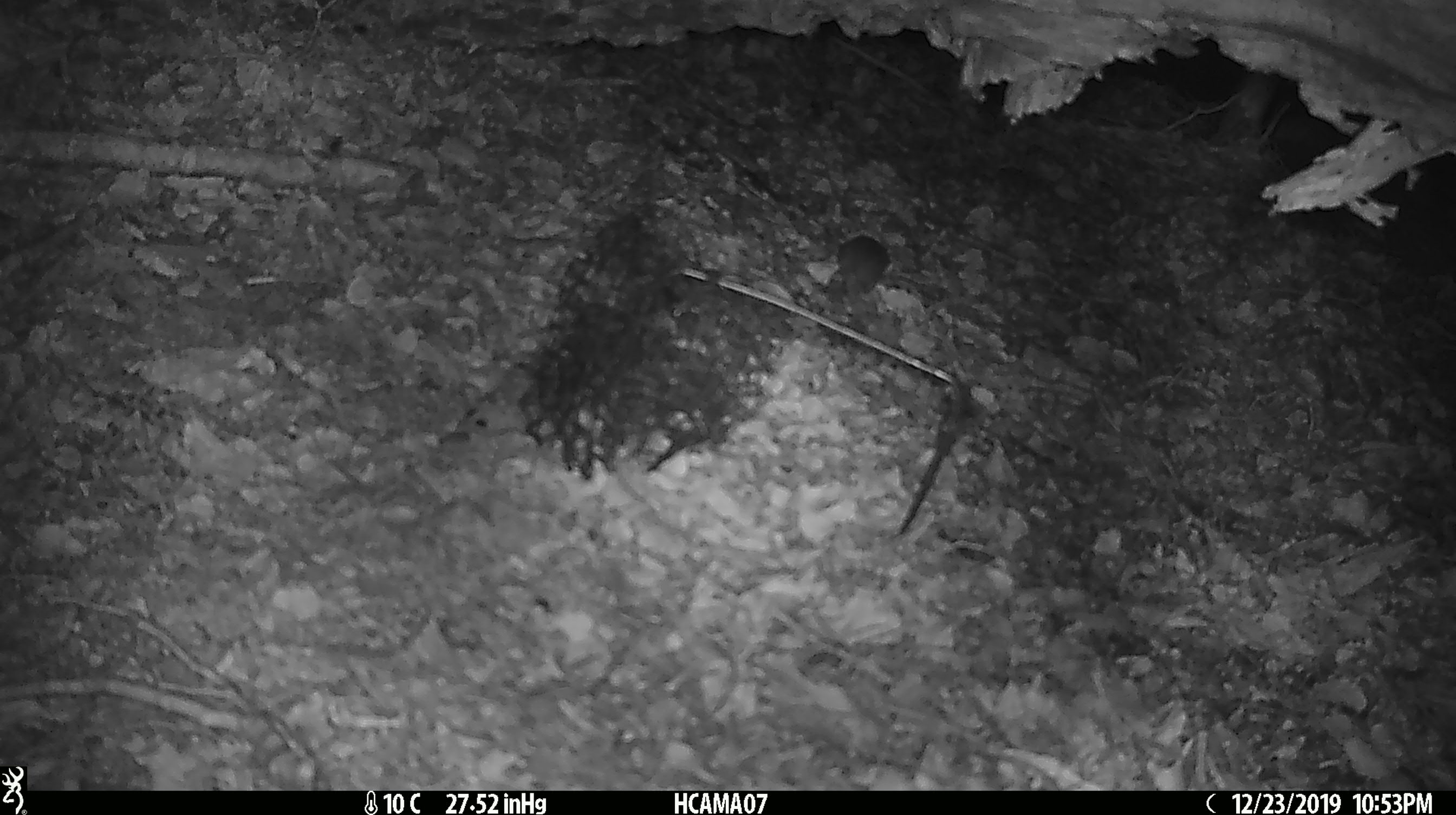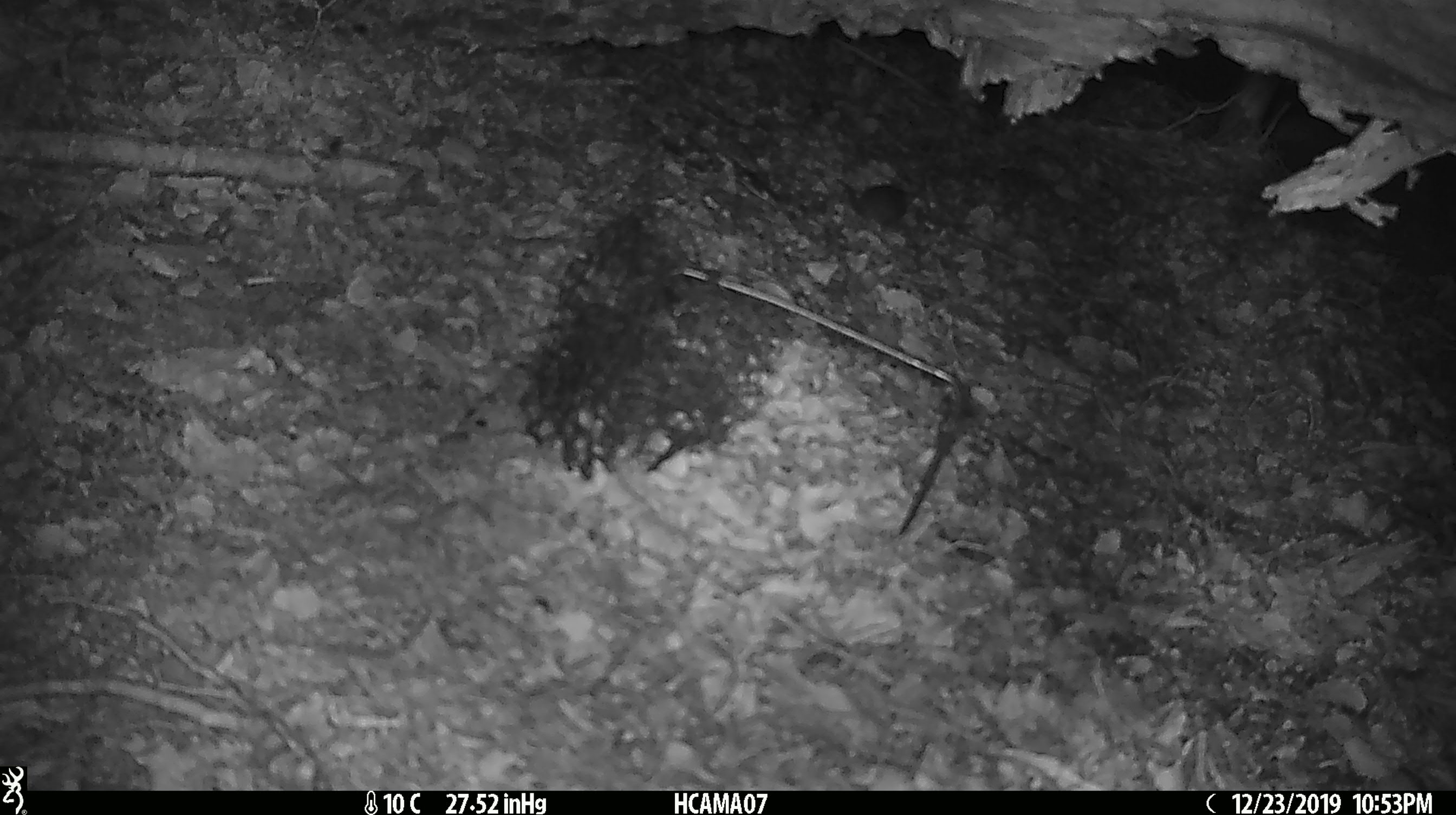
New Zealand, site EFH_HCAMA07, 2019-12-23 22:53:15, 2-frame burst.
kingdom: Animalia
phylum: Chordata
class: Mammalia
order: Rodentia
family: Muridae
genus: Mus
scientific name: Mus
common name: mouse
Mouse (Mus).